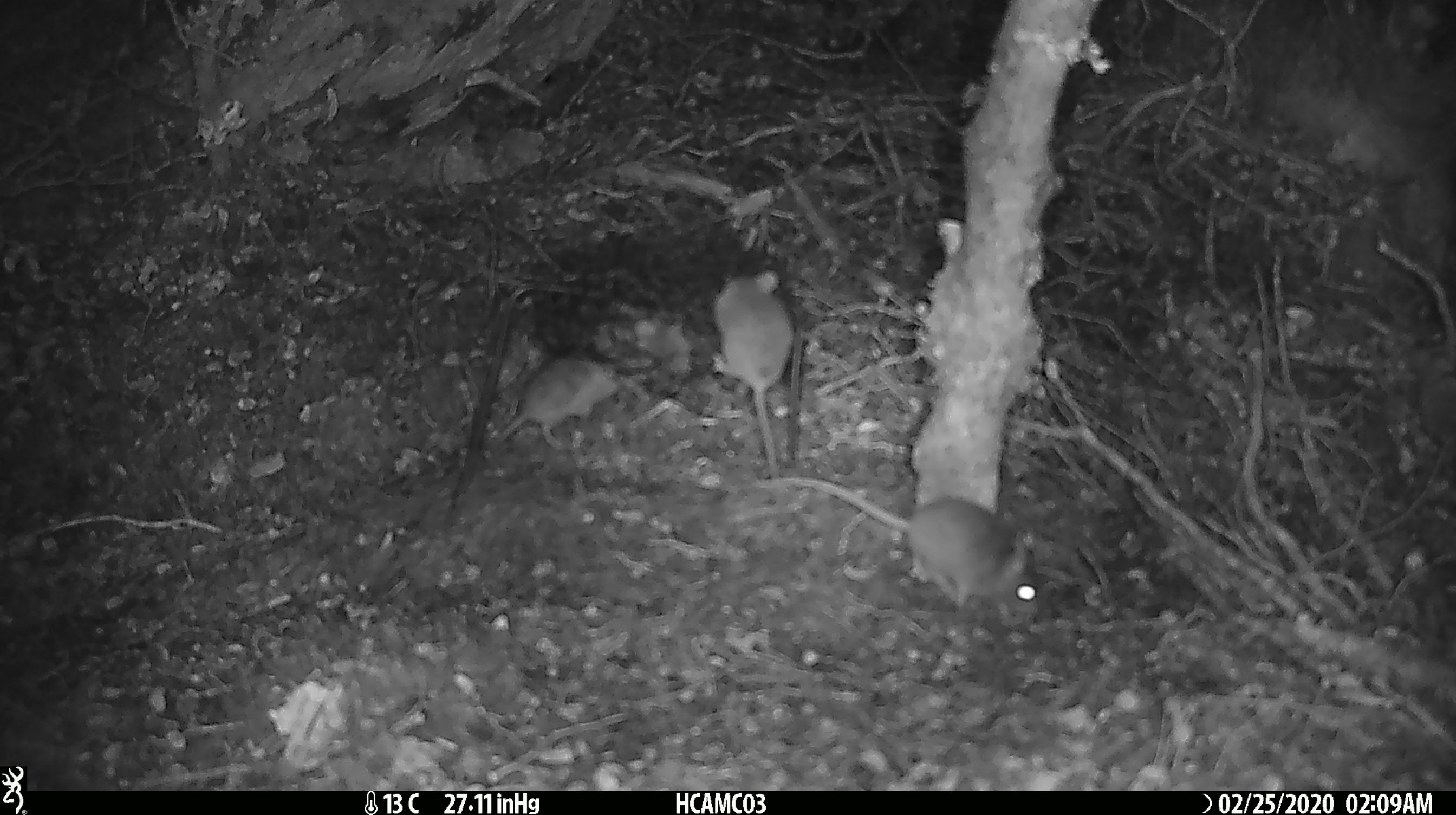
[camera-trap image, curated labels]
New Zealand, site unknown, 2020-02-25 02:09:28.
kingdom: Animalia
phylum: Chordata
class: Mammalia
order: Rodentia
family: Muridae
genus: Mus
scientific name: Mus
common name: mouse